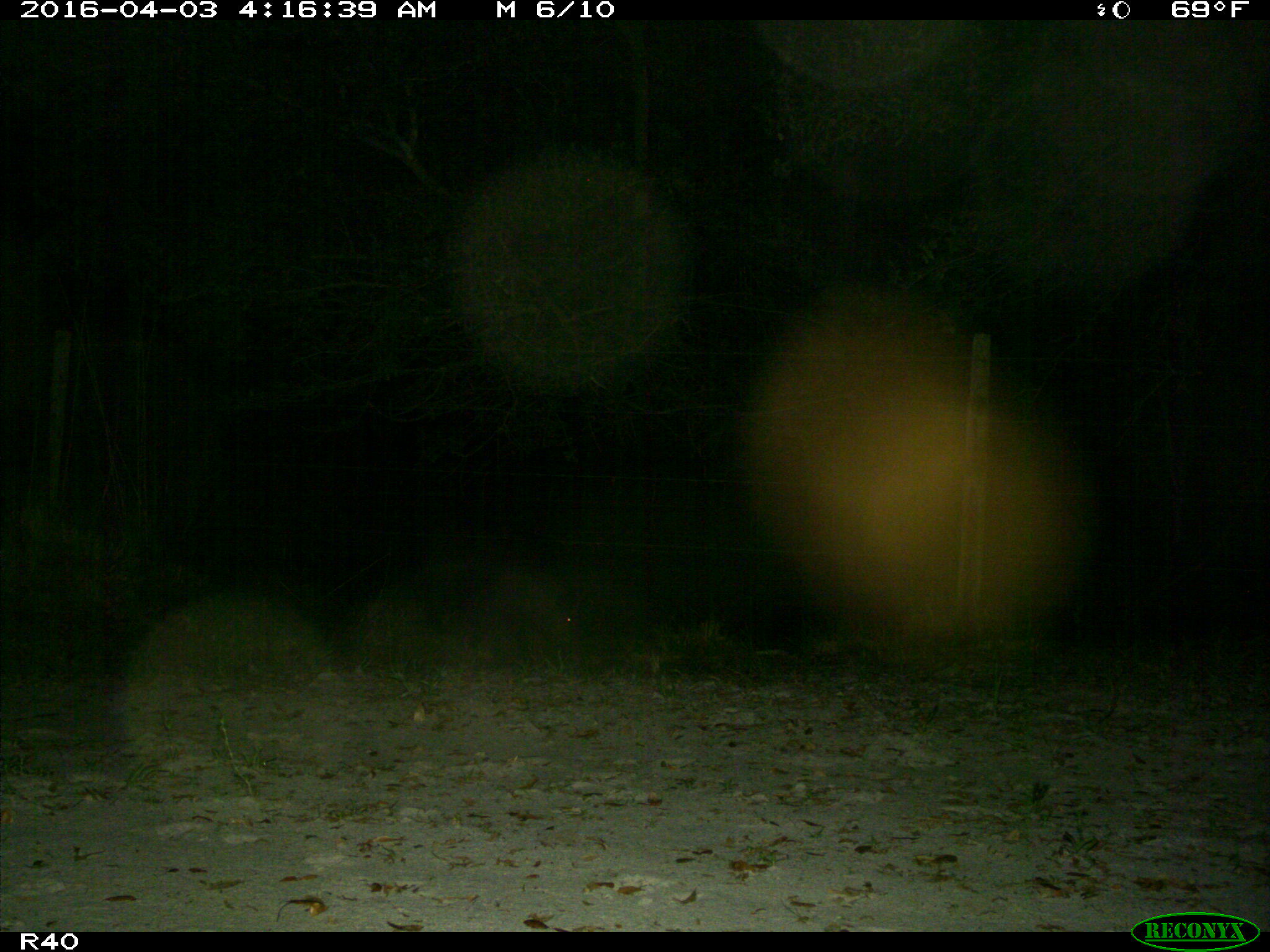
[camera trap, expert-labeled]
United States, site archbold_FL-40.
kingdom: Animalia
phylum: Chordata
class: Mammalia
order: Artiodactyla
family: Suidae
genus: Sus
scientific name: Sus scrofa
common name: wild boar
Sus scrofa (wild boar).